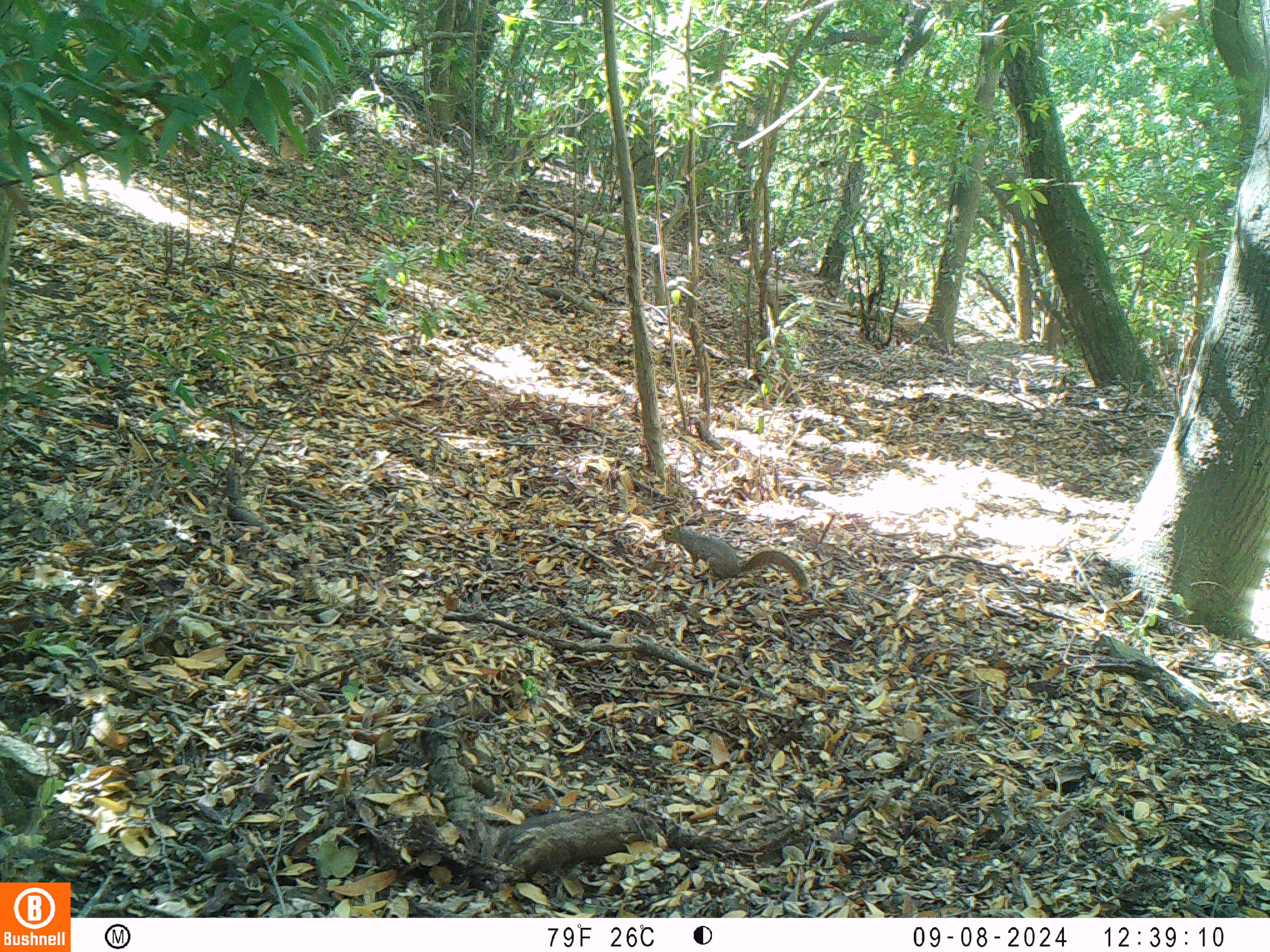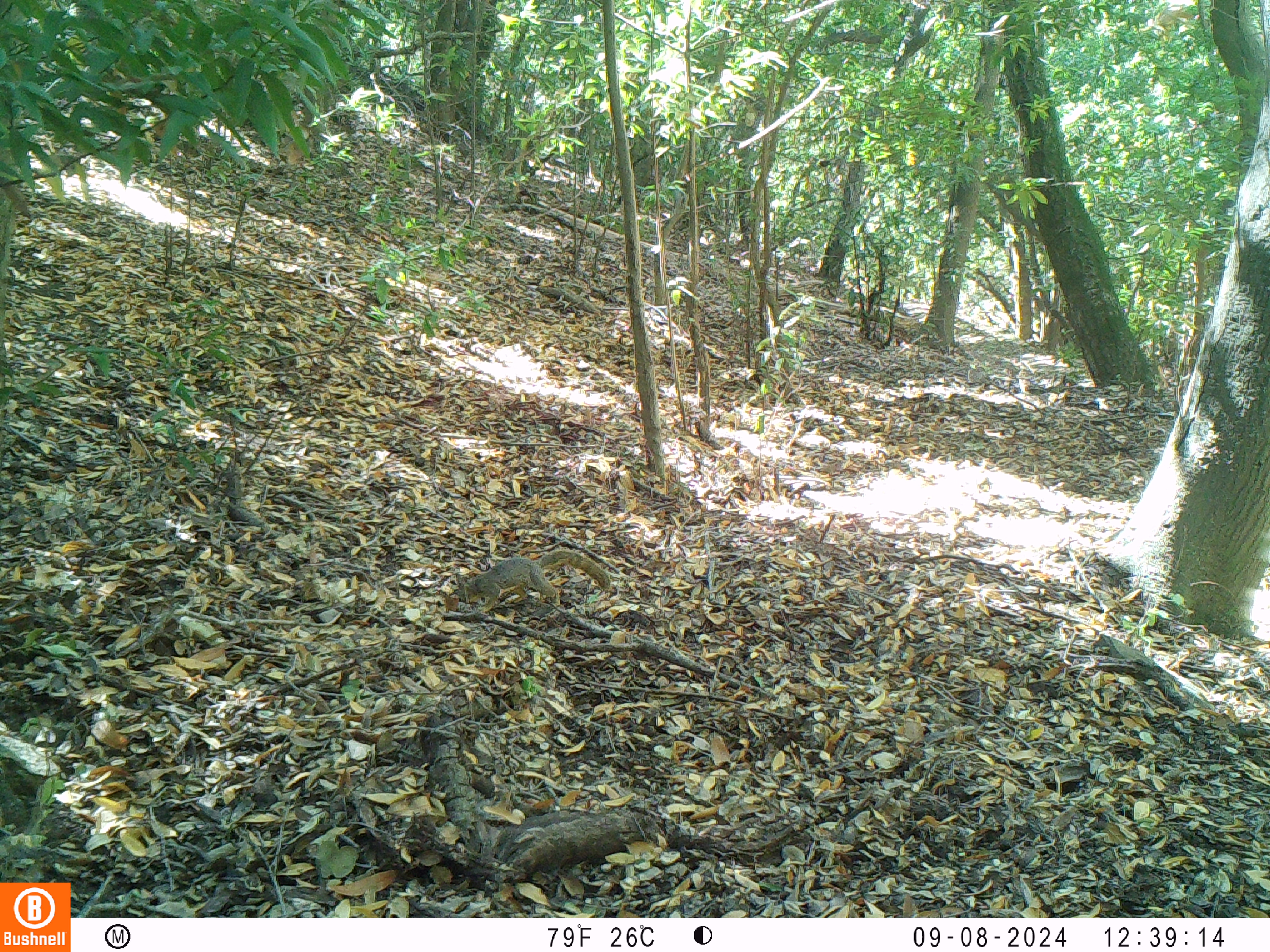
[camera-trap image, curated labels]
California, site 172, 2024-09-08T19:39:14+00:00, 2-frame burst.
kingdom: Animalia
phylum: Chordata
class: Mammalia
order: Rodentia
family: Sciuridae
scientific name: Sciuridae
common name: squirrel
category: unknown squirrel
Unknown squirrel (squirrel) (Sciuridae).